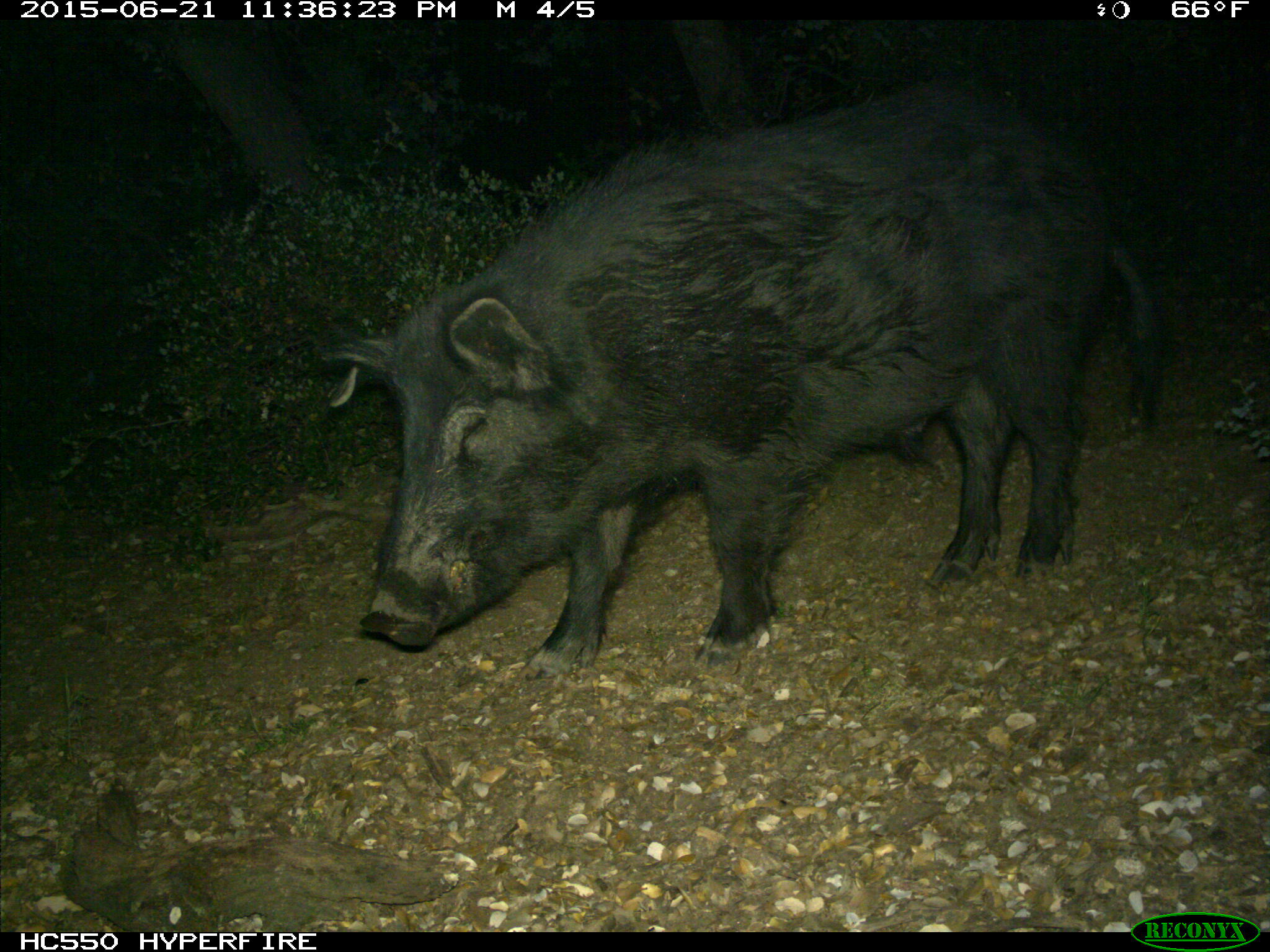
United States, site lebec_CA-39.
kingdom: Animalia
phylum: Chordata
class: Mammalia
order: Artiodactyla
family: Suidae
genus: Sus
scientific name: Sus scrofa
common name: wild boar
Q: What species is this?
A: Sus scrofa (wild boar).